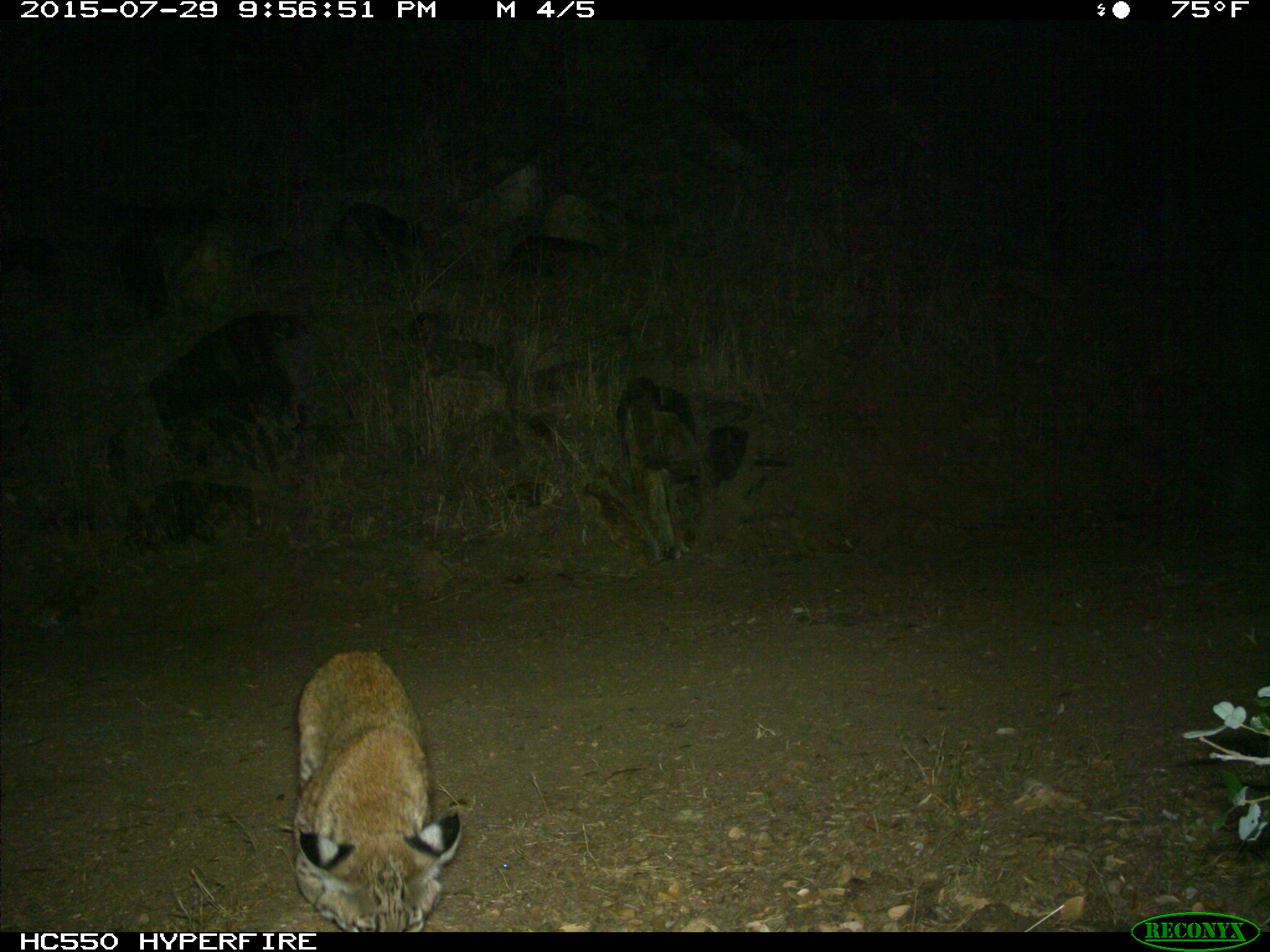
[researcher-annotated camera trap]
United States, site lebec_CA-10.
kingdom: Animalia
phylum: Chordata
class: Mammalia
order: Carnivora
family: Felidae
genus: Lynx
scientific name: Lynx rufus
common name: bobcat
Lynx rufus (bobcat).